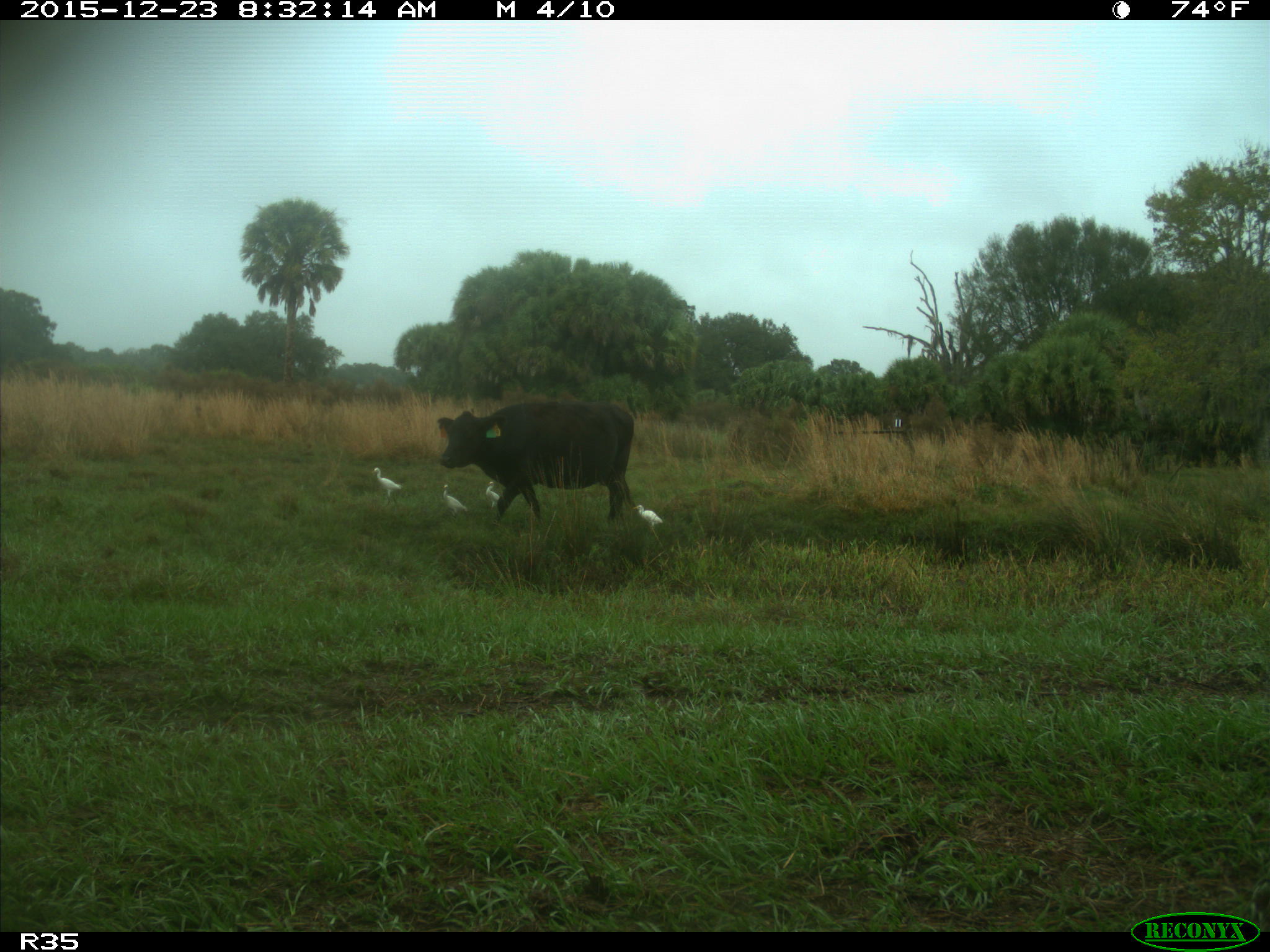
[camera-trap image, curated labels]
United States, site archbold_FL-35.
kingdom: Animalia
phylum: Chordata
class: Mammalia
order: Artiodactyla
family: Bovidae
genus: Bos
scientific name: Bos taurus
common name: domestic cow